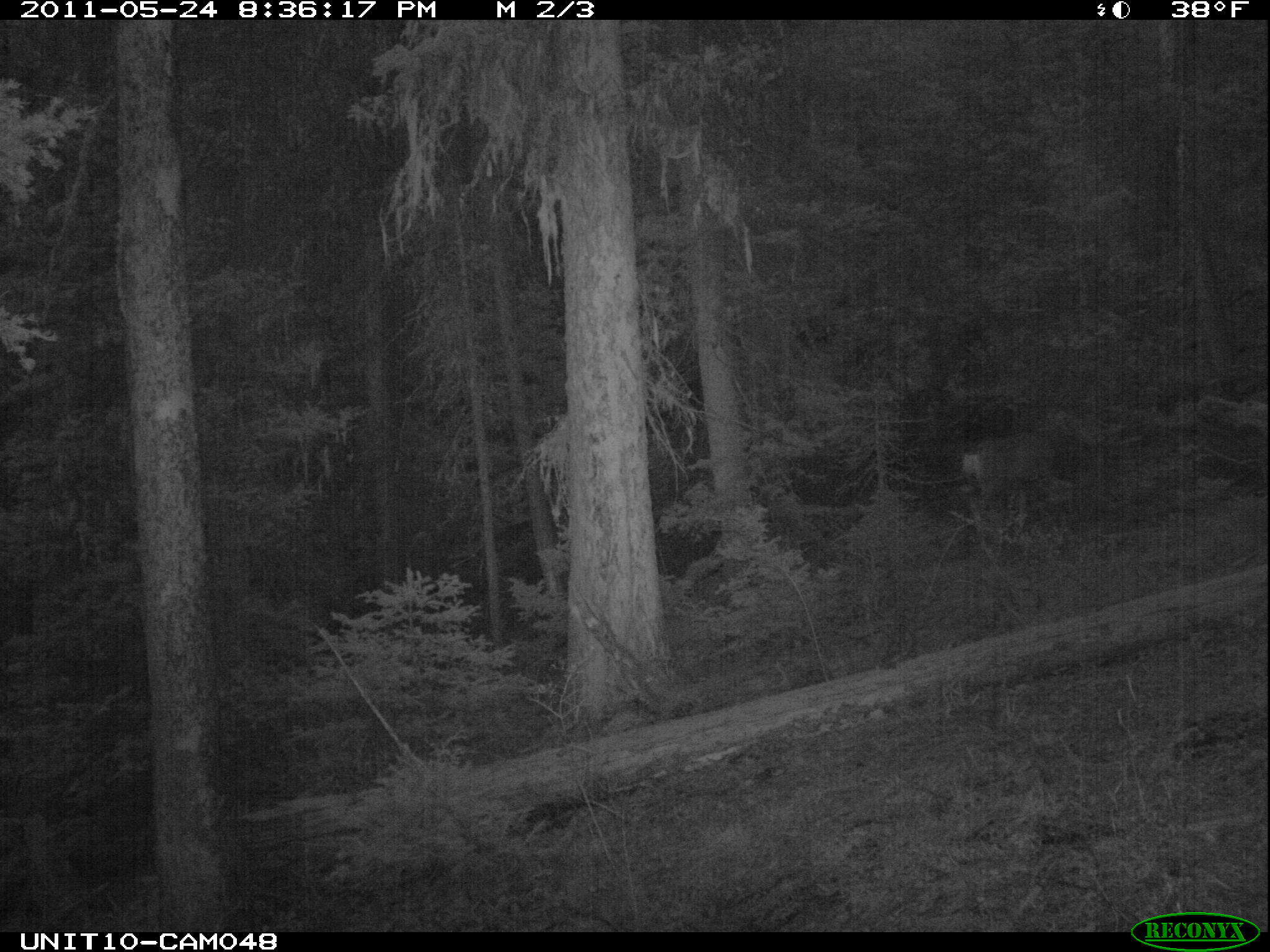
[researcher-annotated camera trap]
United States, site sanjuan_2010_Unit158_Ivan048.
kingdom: Animalia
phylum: Chordata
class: Mammalia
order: Artiodactyla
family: Cervidae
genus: Odocoileus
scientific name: Odocoileus hemionus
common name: mule deer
Odocoileus hemionus (mule deer).